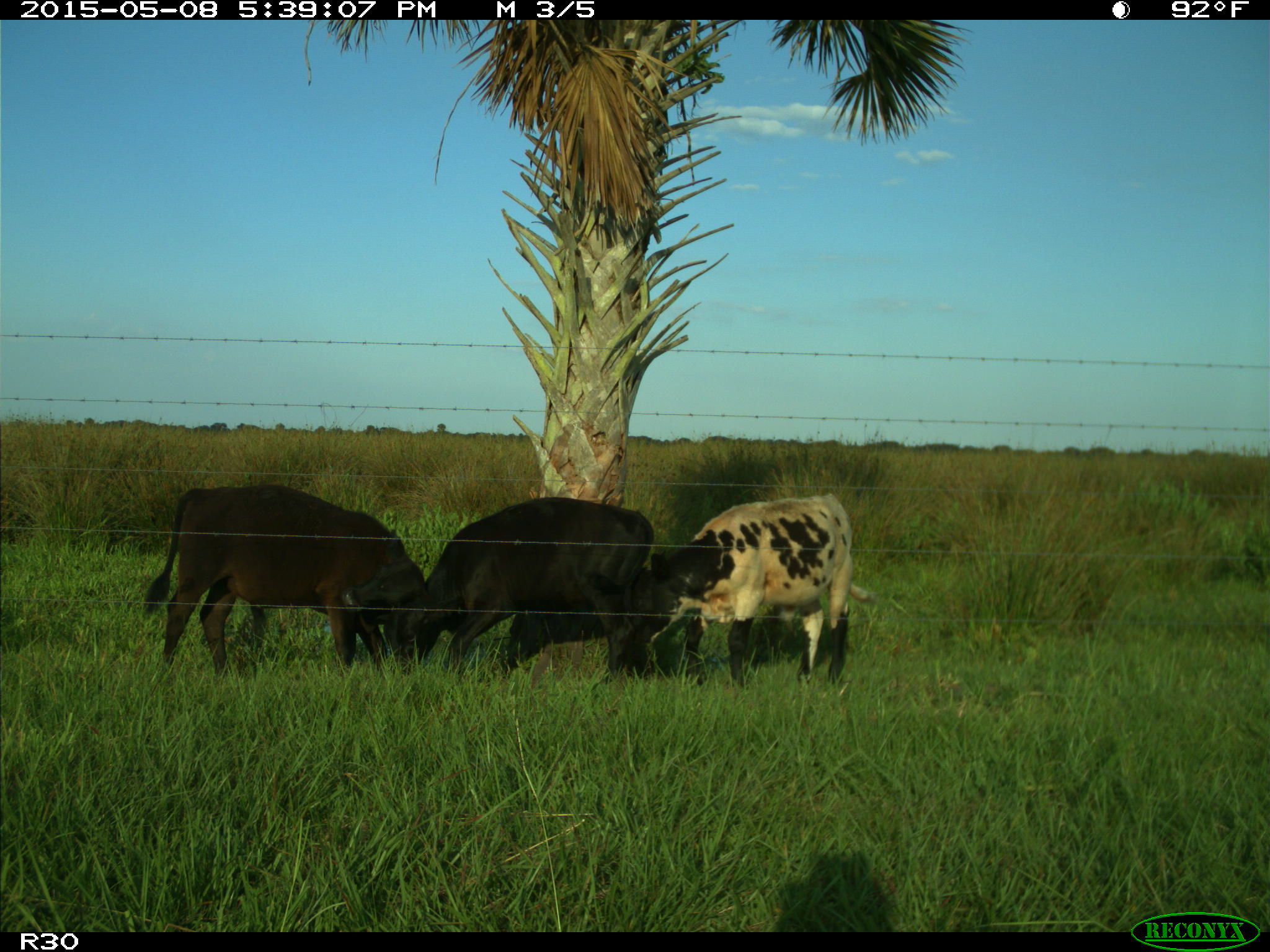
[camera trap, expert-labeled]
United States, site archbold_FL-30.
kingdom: Animalia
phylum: Chordata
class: Mammalia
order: Artiodactyla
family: Bovidae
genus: Bos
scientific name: Bos taurus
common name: domestic cow